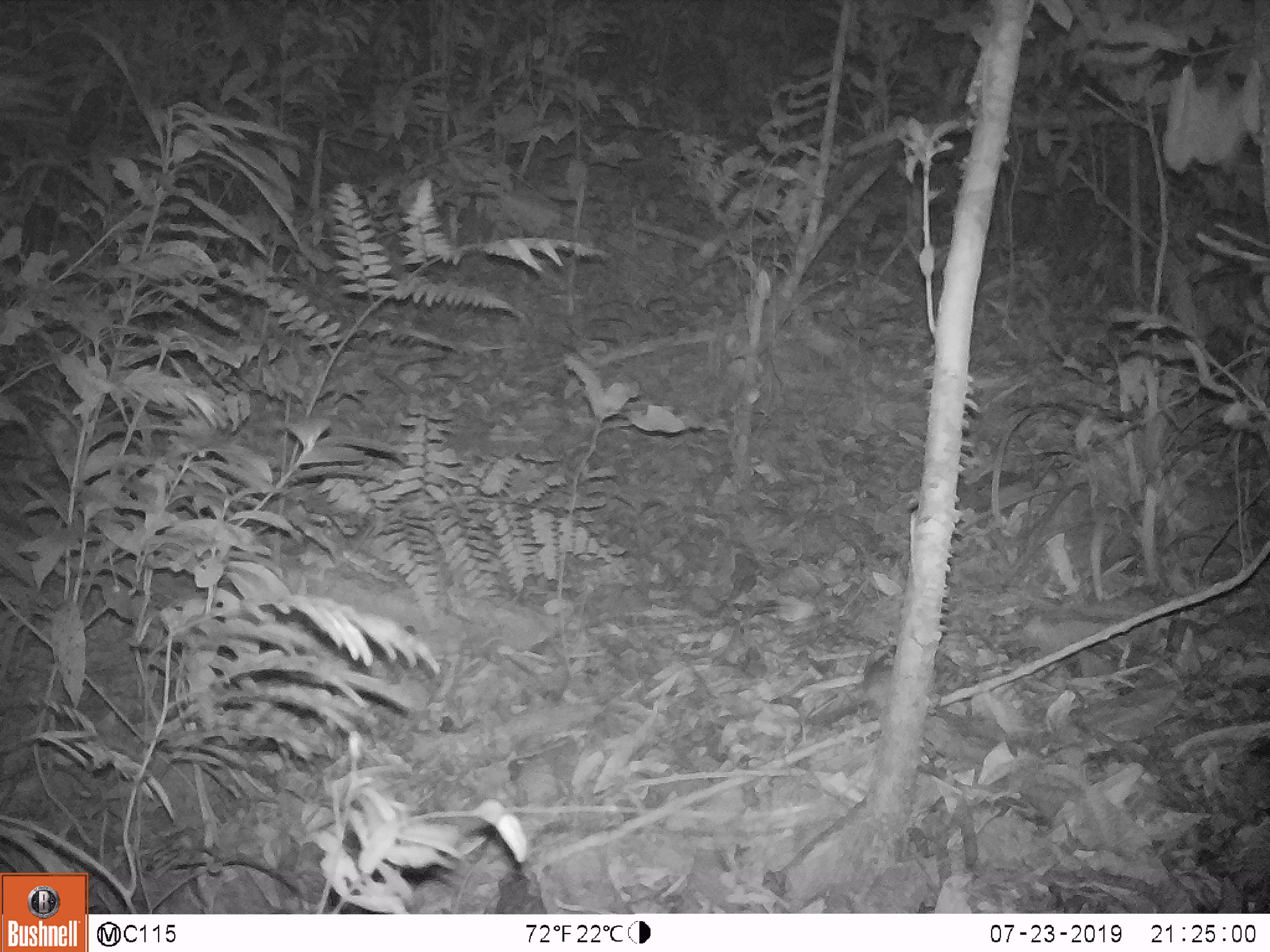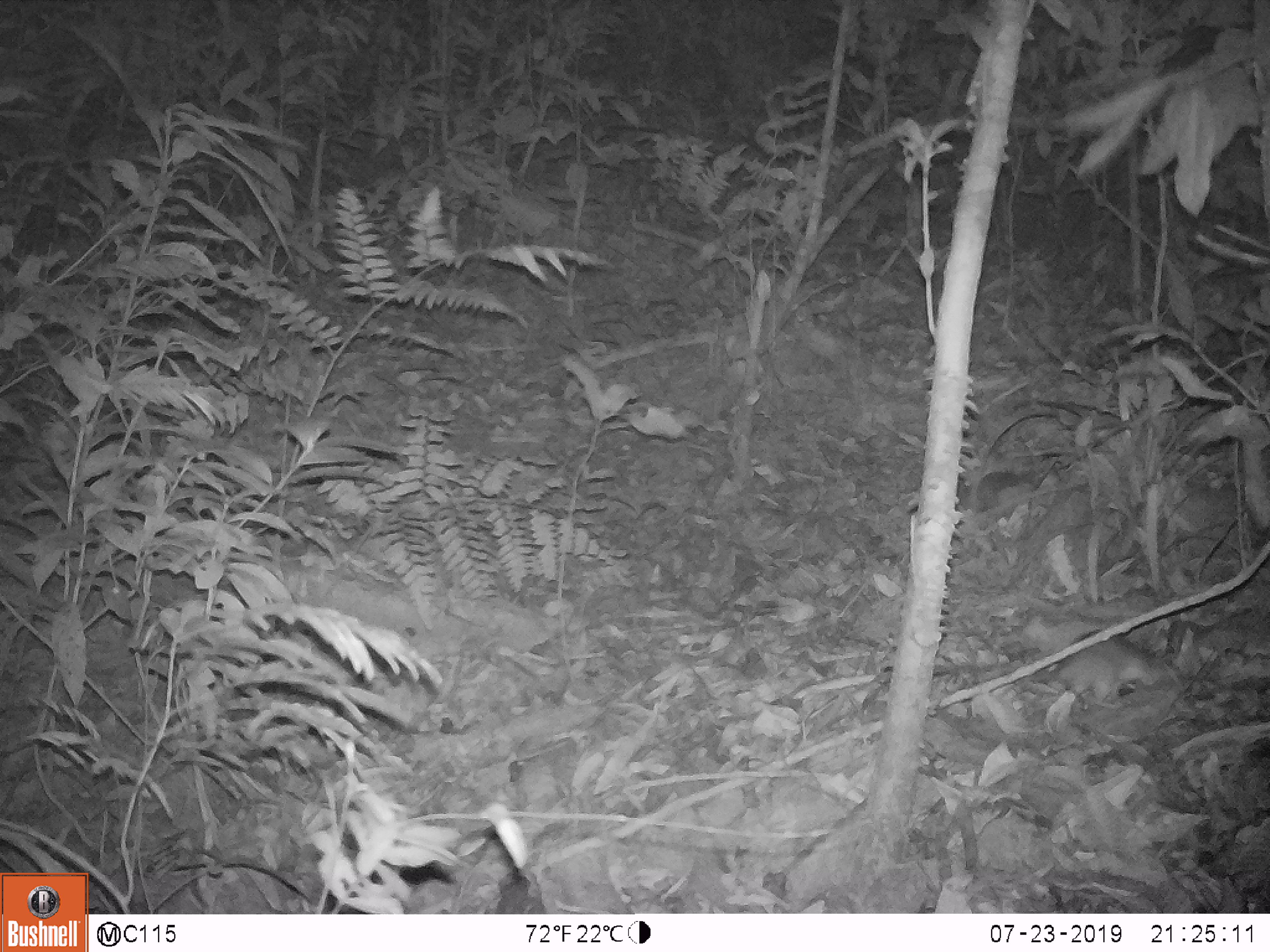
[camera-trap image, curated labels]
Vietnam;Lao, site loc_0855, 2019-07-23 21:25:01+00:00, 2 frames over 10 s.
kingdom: Animalia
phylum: Chordata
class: Mammalia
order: Rodentia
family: Muridae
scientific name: Muridae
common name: old-world mice and rats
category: unidentified murid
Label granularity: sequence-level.